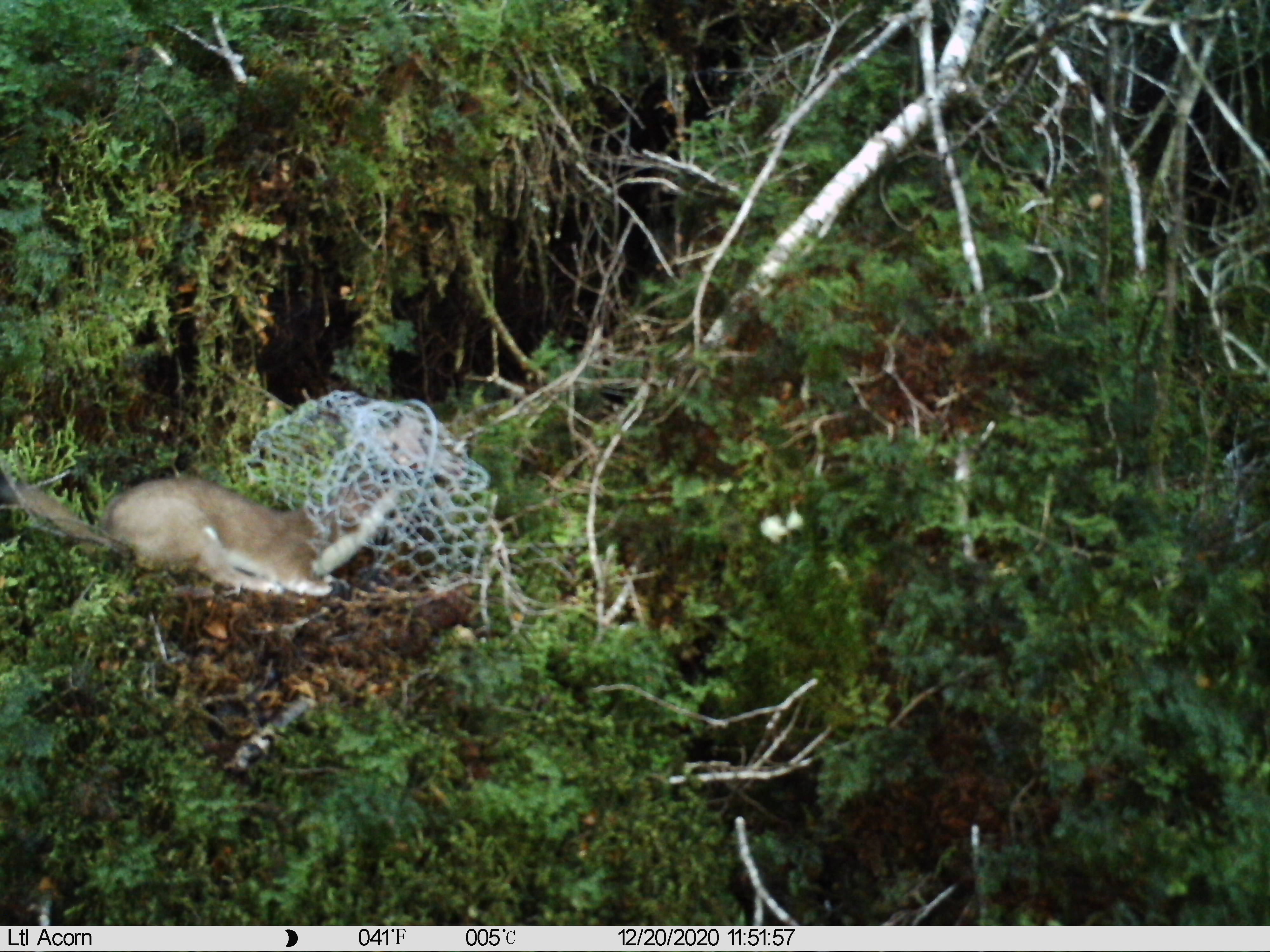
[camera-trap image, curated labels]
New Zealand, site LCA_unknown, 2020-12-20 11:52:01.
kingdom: Animalia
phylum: Chordata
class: Mammalia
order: Carnivora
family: Mustelidae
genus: Mustela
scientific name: Mustela erminea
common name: stoat